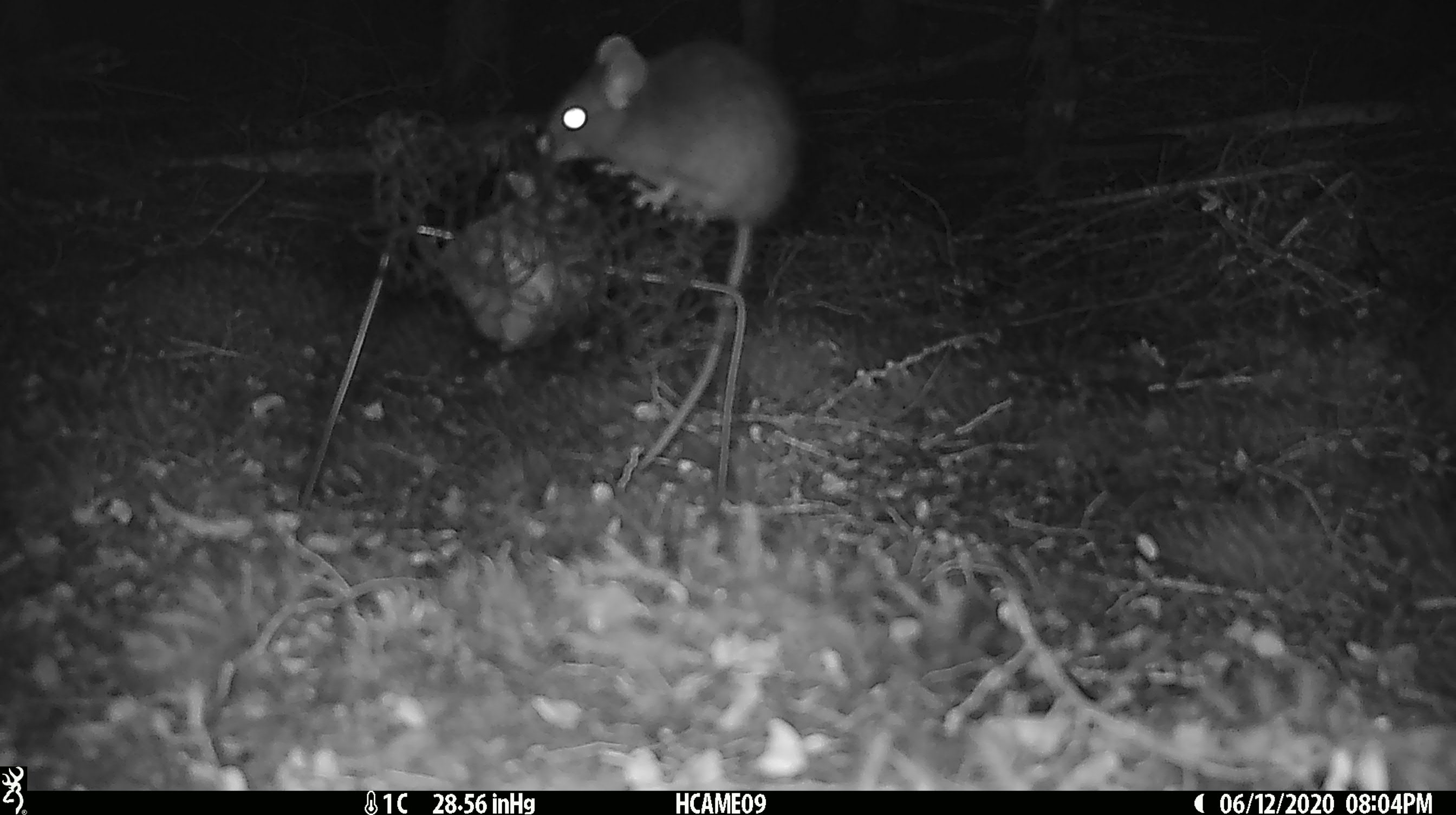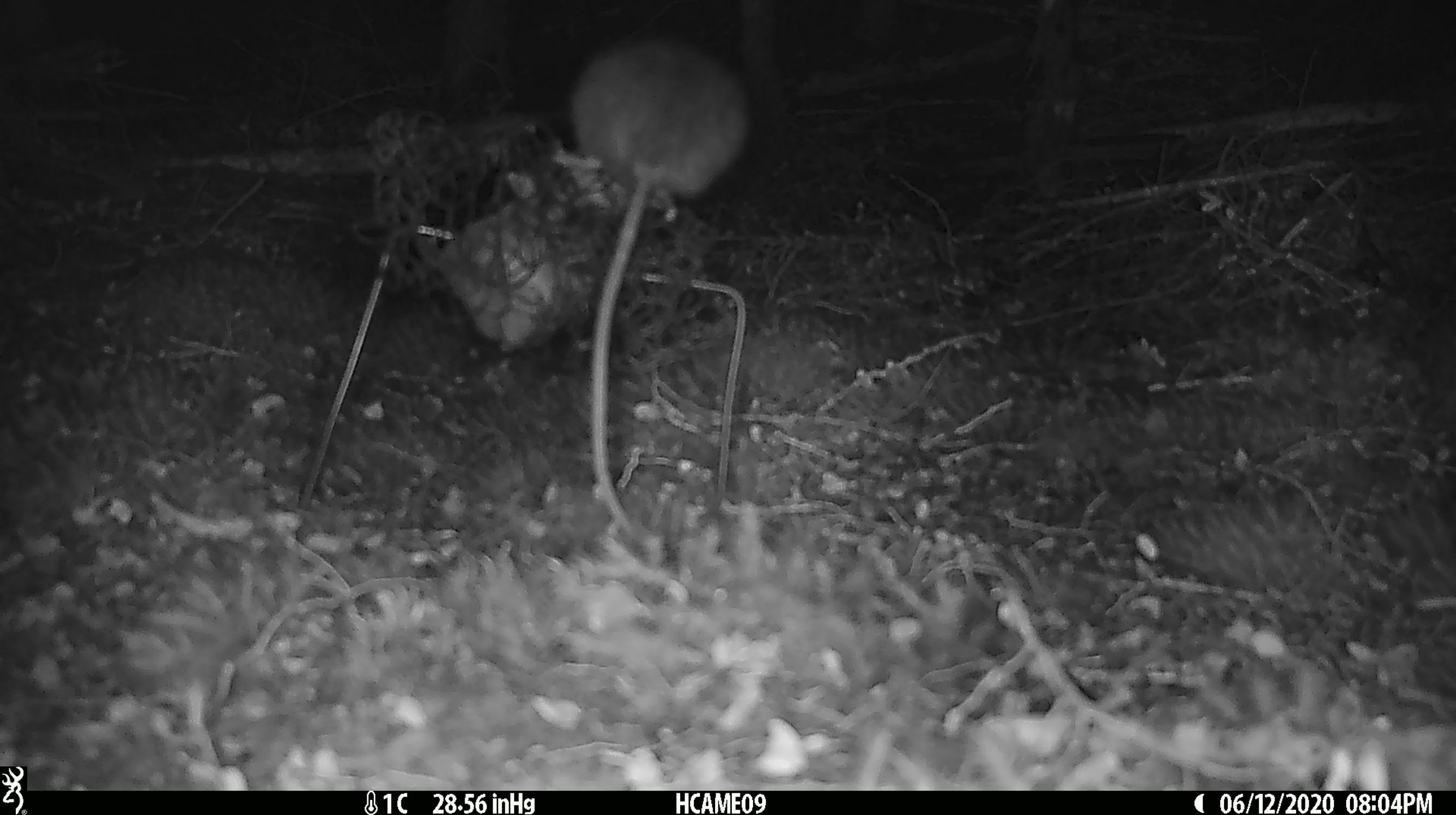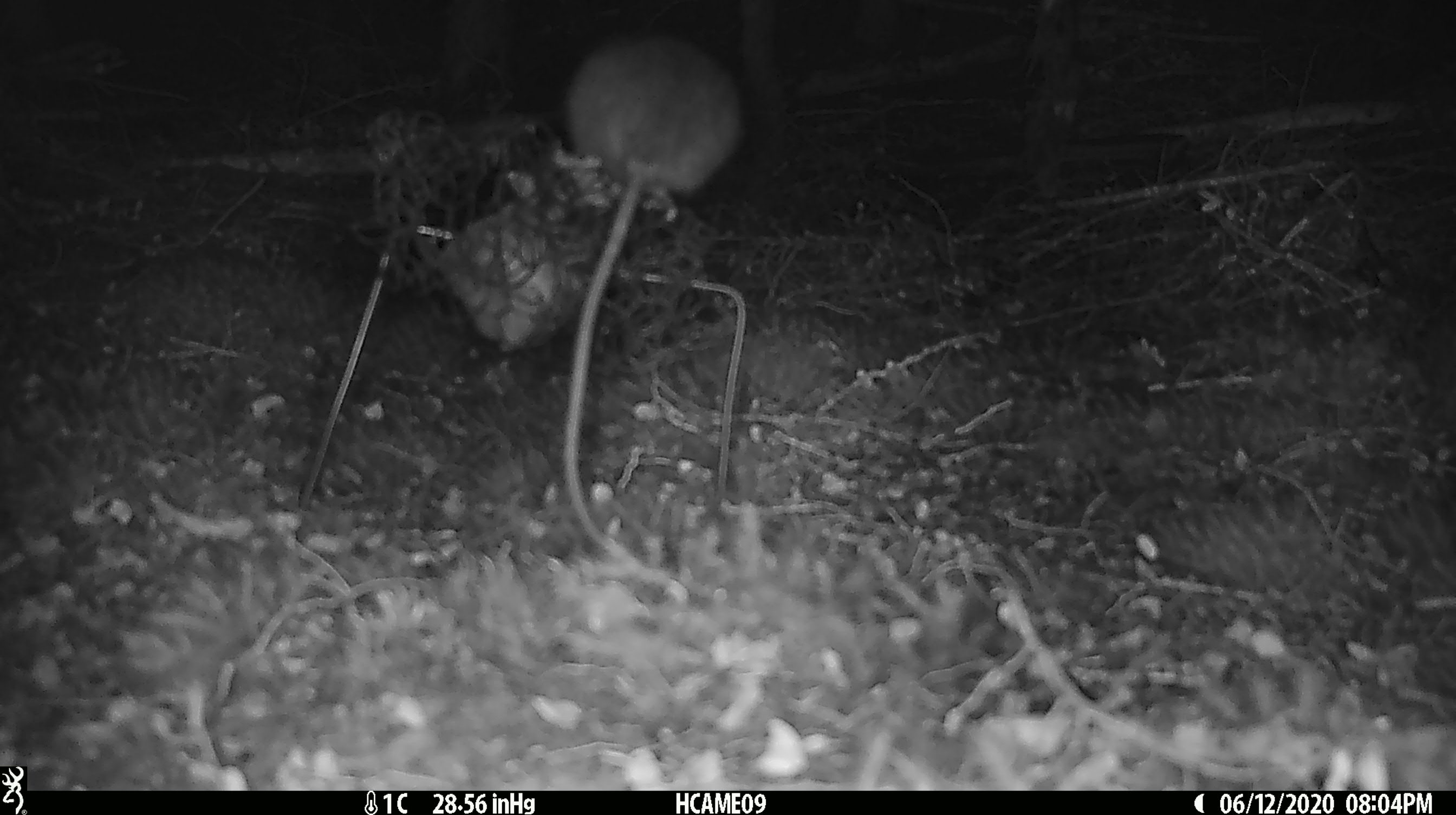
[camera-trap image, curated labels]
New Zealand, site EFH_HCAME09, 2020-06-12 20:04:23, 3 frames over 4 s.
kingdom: Animalia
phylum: Chordata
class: Mammalia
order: Rodentia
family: Muridae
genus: Rattus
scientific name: Rattus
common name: rat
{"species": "rat (Rattus)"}